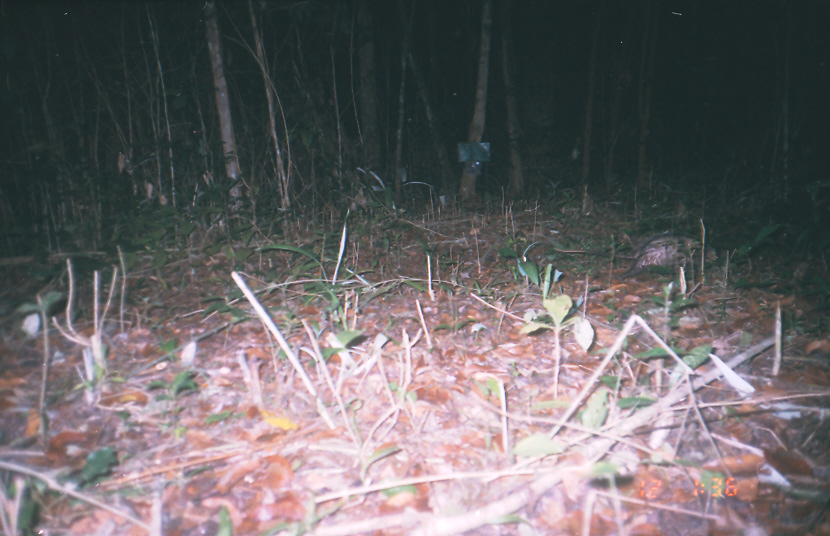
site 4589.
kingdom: Animalia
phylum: Chordata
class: Mammalia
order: Didelphimorphia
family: Didelphidae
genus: Didelphis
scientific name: Didelphis marsupialis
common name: southern opossum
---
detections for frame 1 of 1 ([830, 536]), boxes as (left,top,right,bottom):
didelphis marsupialis: (614,231,720,284)